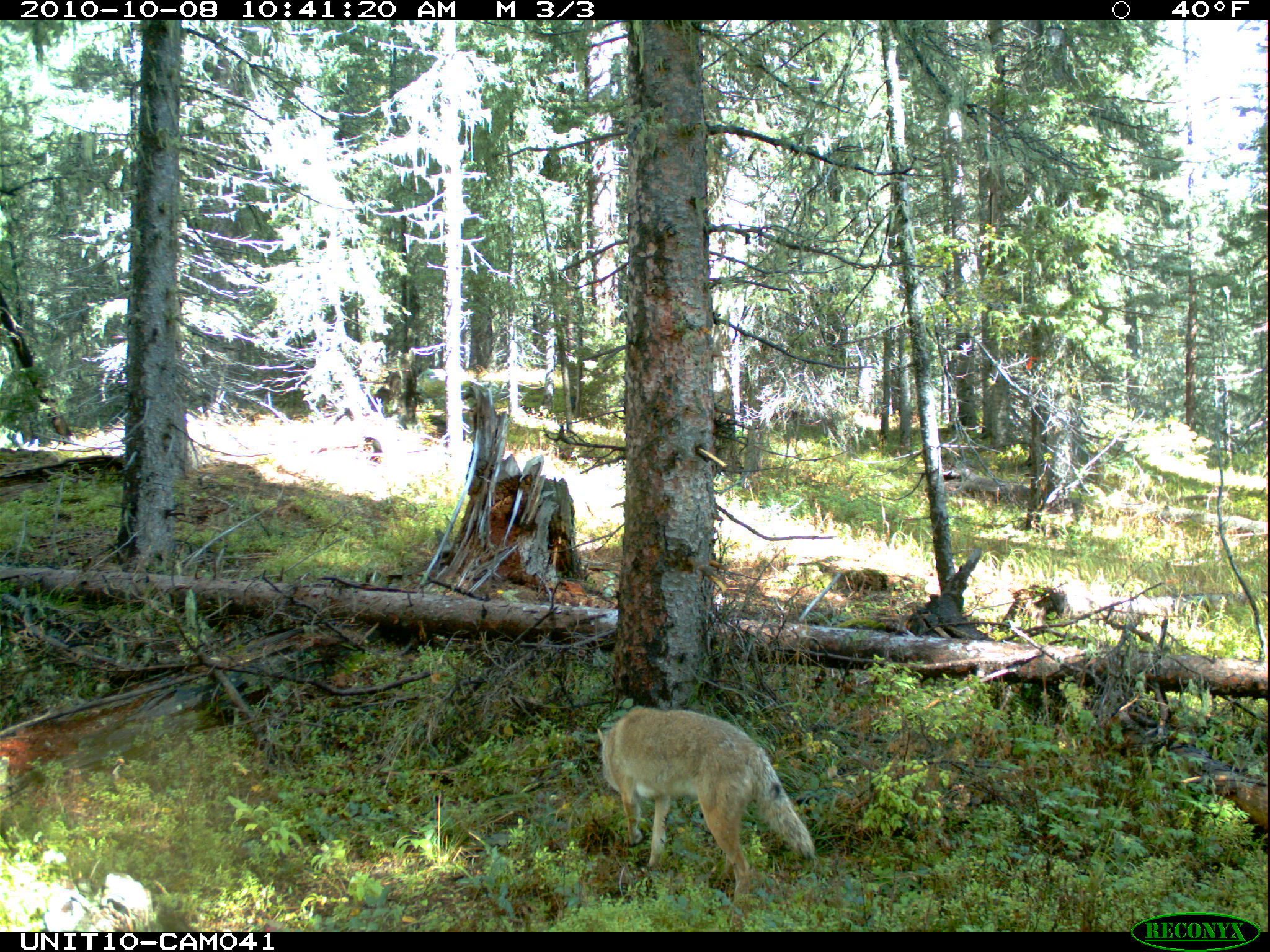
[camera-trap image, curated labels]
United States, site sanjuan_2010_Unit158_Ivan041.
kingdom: Animalia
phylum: Chordata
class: Mammalia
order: Carnivora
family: Canidae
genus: Canis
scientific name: Canis latrans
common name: coyote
Canis latrans (coyote).